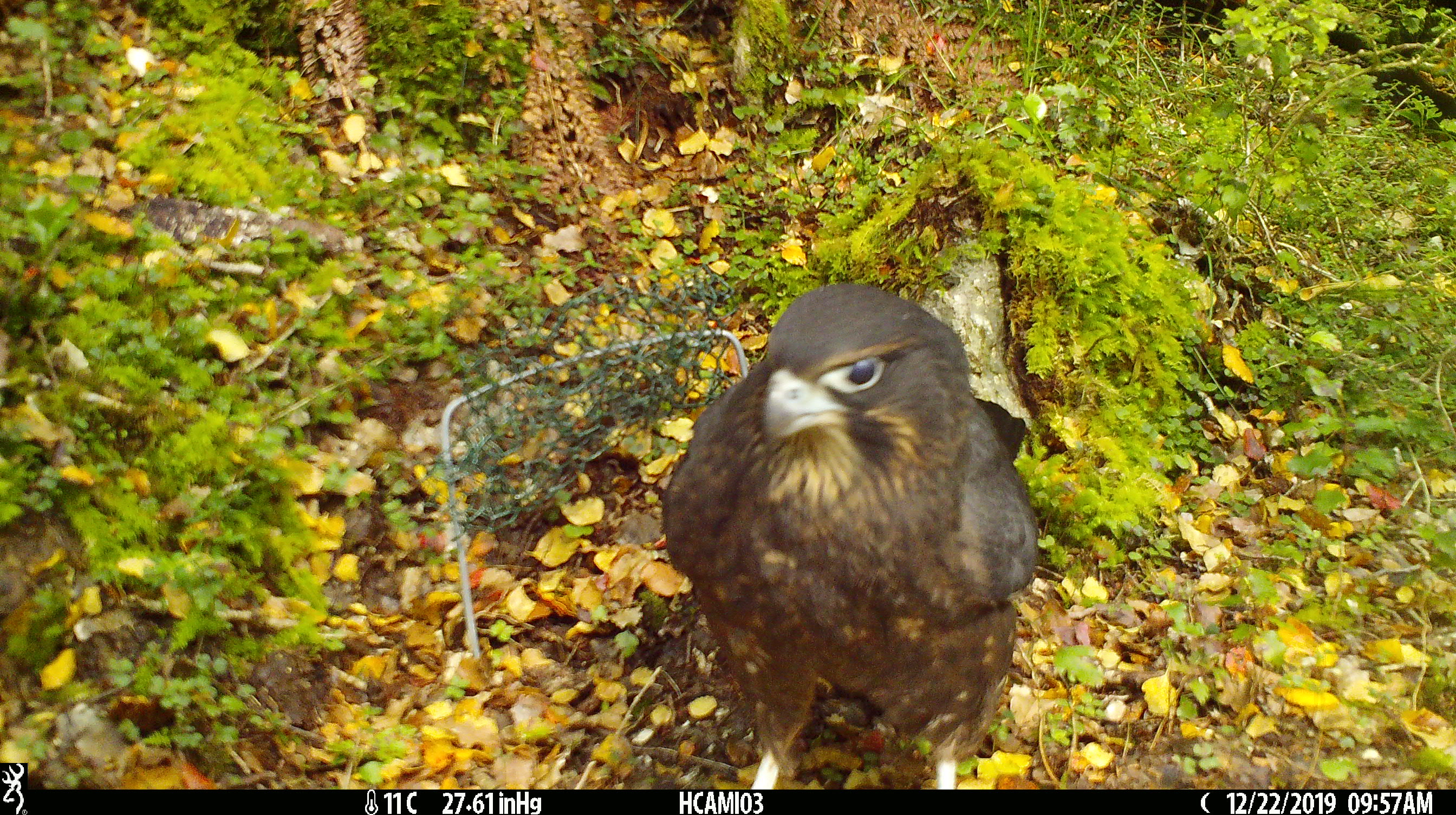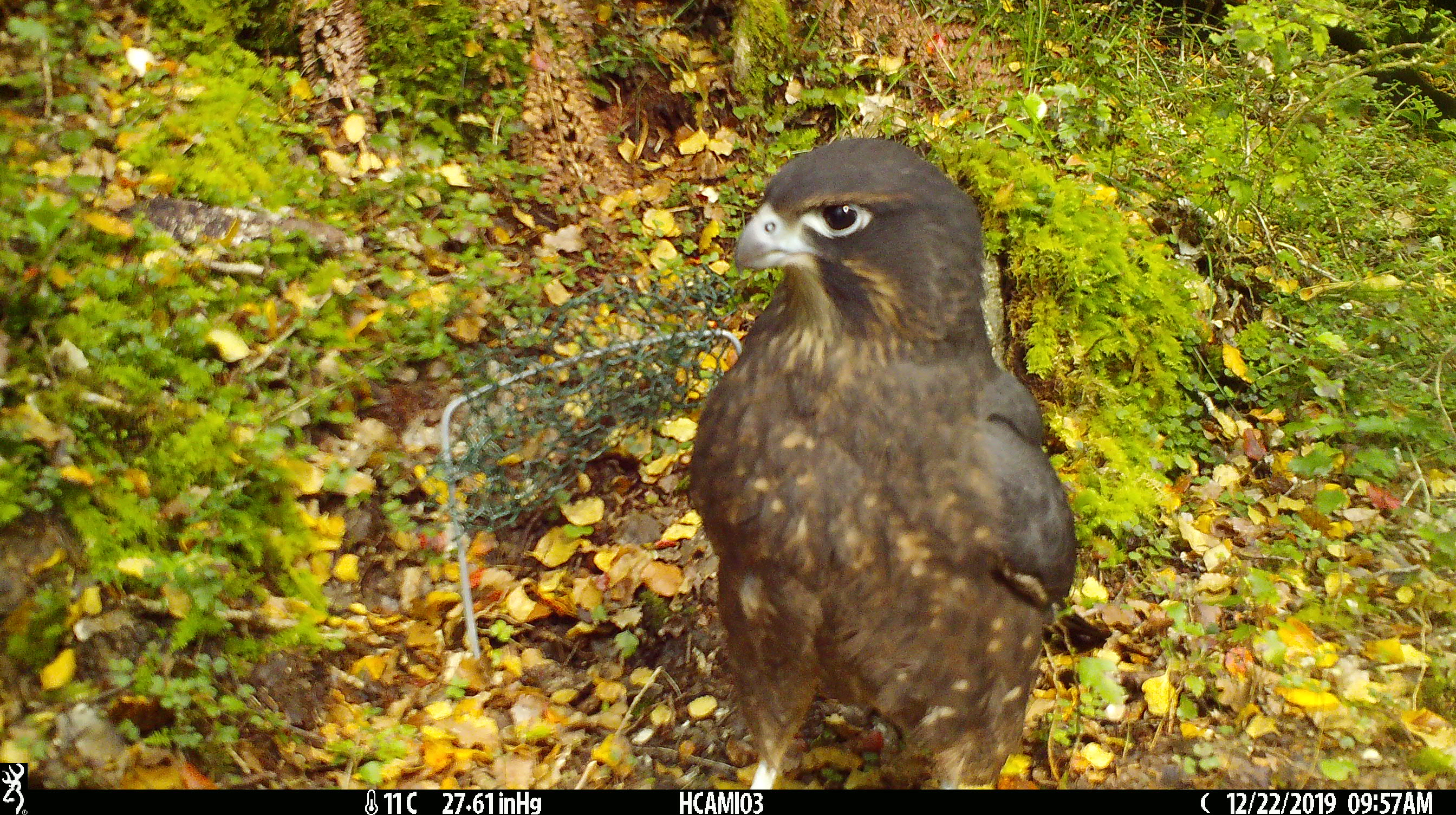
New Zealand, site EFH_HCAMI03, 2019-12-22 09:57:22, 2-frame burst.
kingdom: Animalia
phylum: Chordata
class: Aves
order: Falconiformes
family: Falconidae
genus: Falco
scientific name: Falco novaeseelandiae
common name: new zealand falcon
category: nz falcon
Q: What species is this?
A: Nz falcon (new zealand falcon) (Falco novaeseelandiae).